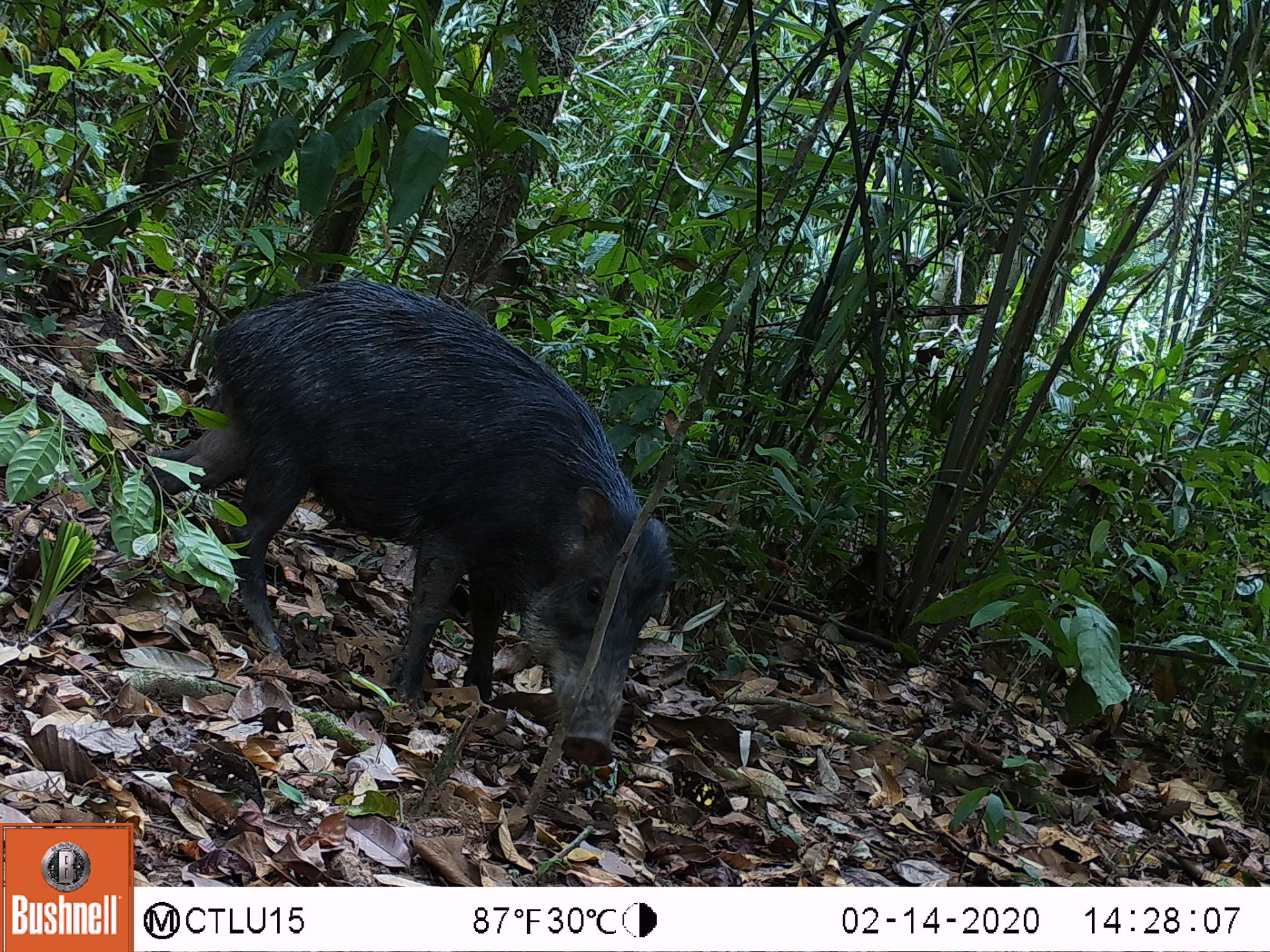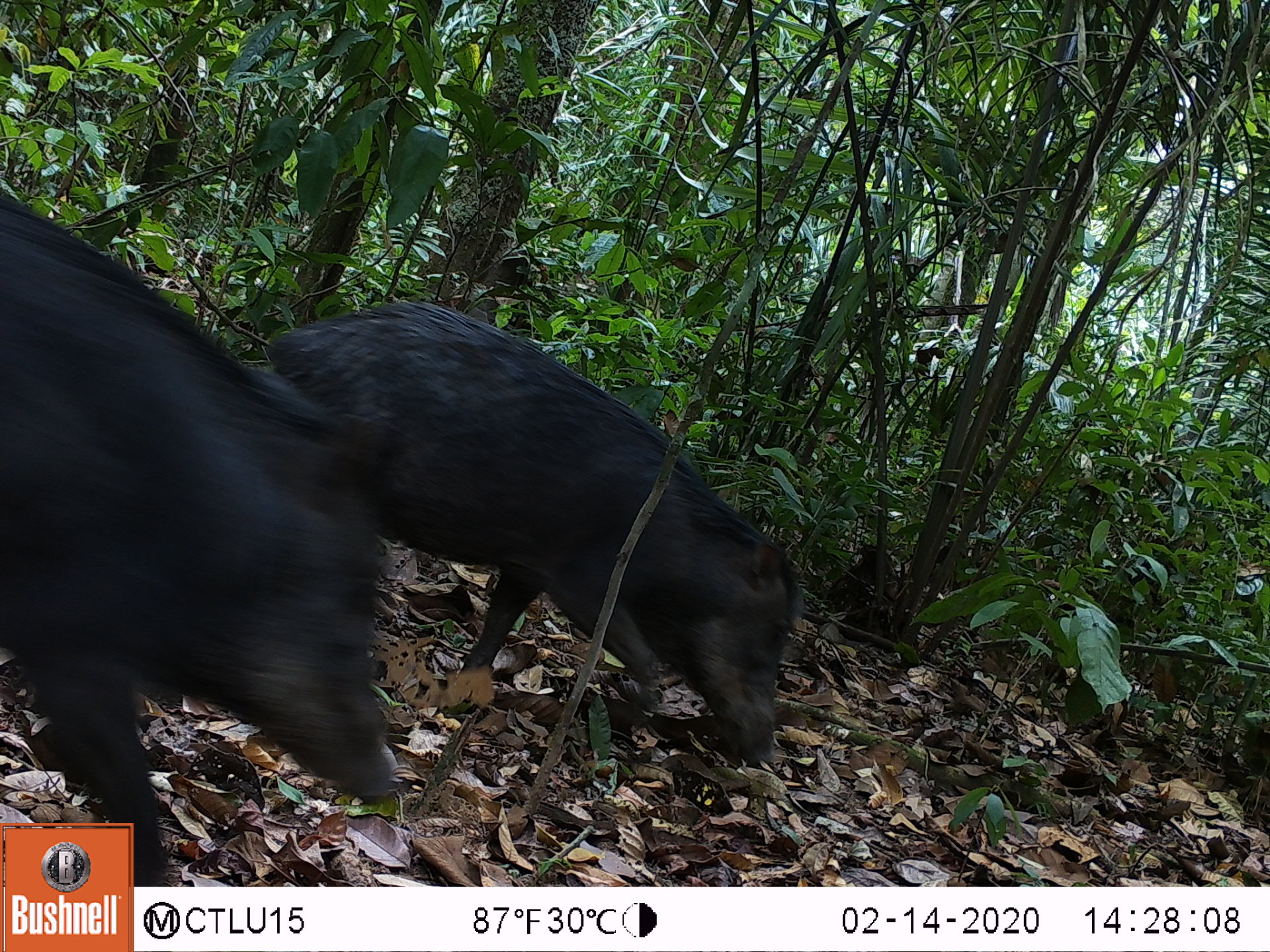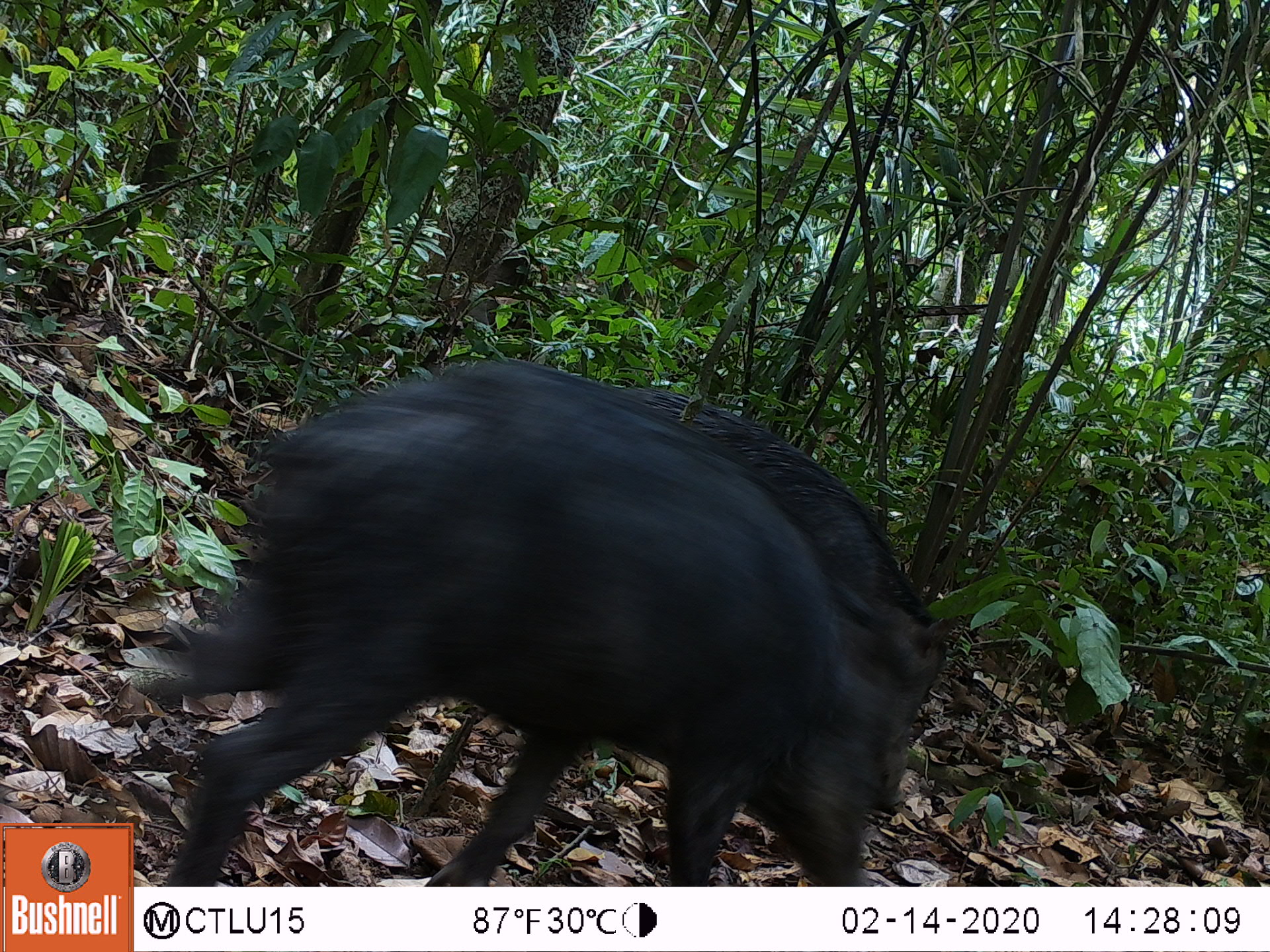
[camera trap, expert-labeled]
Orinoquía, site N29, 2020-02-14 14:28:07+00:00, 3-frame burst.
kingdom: Animalia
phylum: Chordata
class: Mammalia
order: Artiodactyla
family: Tayassuidae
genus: Tayassu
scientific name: Tayassu pecari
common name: white-lipped peccary